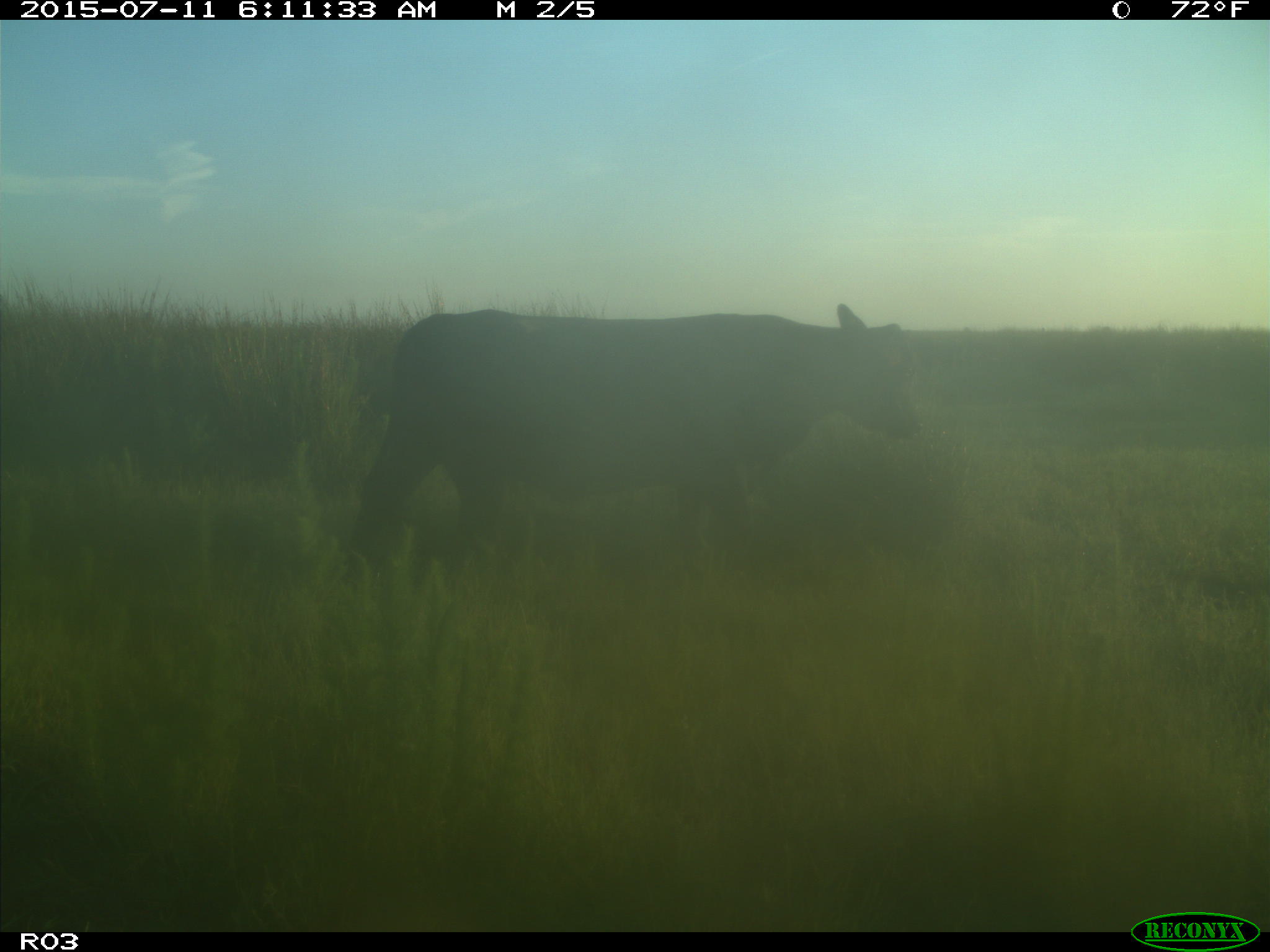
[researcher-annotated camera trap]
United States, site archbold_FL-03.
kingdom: Animalia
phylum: Chordata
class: Mammalia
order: Artiodactyla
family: Bovidae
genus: Bos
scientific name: Bos taurus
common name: domestic cow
Bos taurus (domestic cow).